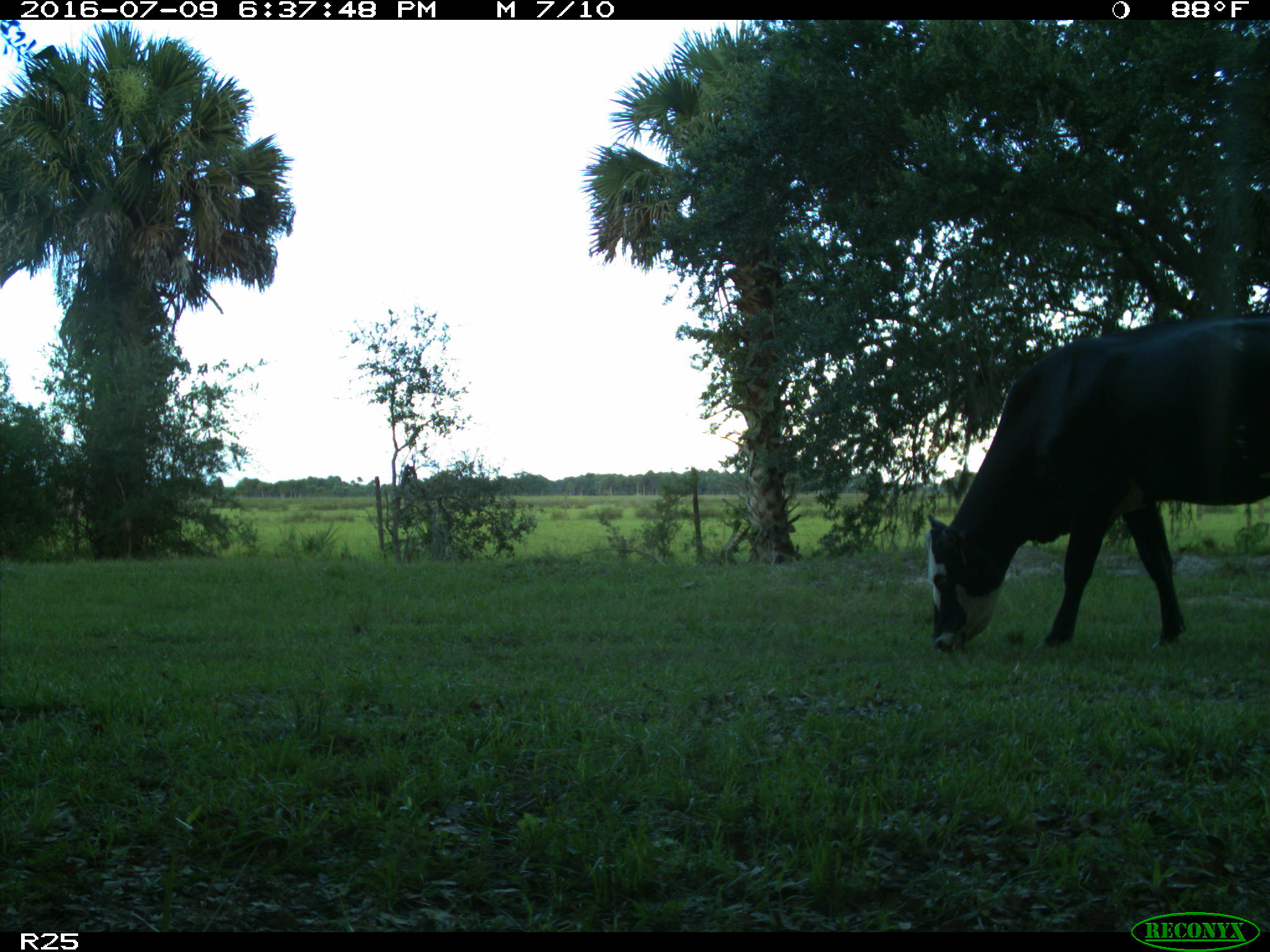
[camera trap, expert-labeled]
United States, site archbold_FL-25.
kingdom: Animalia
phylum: Chordata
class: Mammalia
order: Artiodactyla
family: Bovidae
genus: Bos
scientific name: Bos taurus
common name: domestic cow